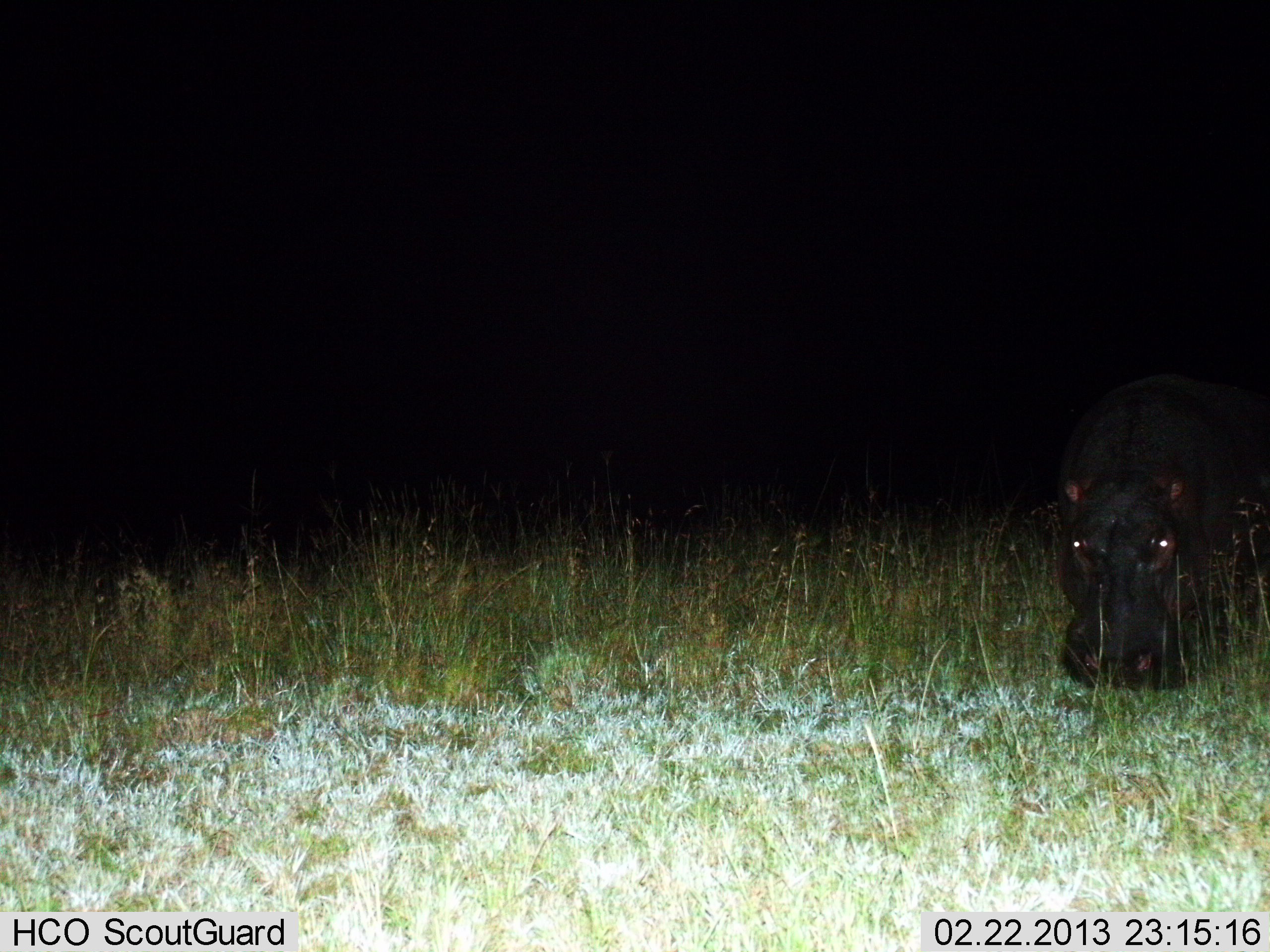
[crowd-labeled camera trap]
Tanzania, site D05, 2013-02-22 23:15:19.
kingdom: Animalia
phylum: Chordata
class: Mammalia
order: Artiodactyla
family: Hippopotamidae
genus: Hippopotamus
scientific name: Hippopotamus amphibius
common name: hippopotamus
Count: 1.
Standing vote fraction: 10%.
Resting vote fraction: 0%.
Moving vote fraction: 15%.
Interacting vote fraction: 0%.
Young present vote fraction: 0%.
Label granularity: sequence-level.